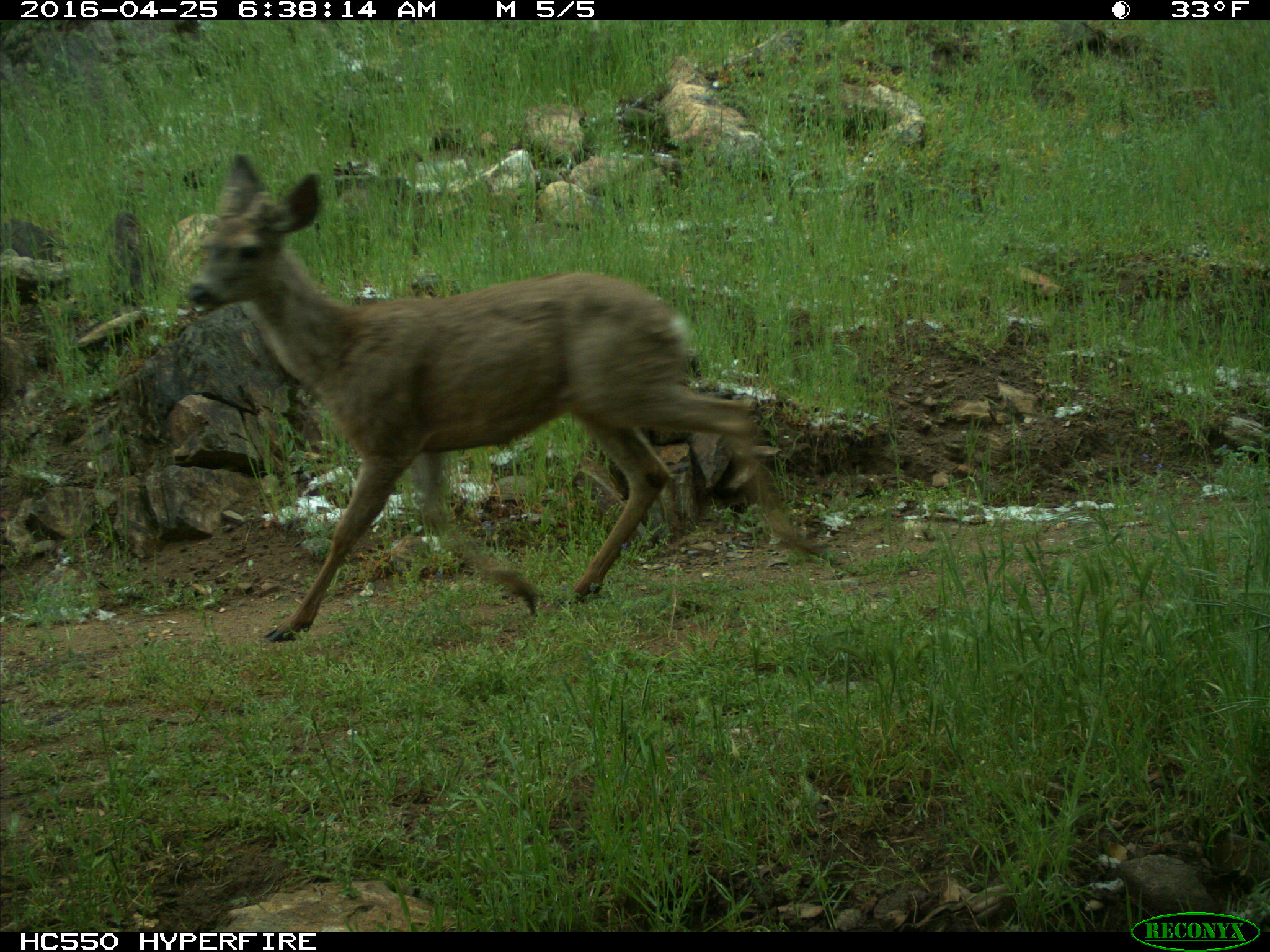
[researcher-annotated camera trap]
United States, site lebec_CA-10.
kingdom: Animalia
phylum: Chordata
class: Mammalia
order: Artiodactyla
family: Cervidae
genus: Odocoileus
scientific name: Odocoileus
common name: deer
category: unidentified deer